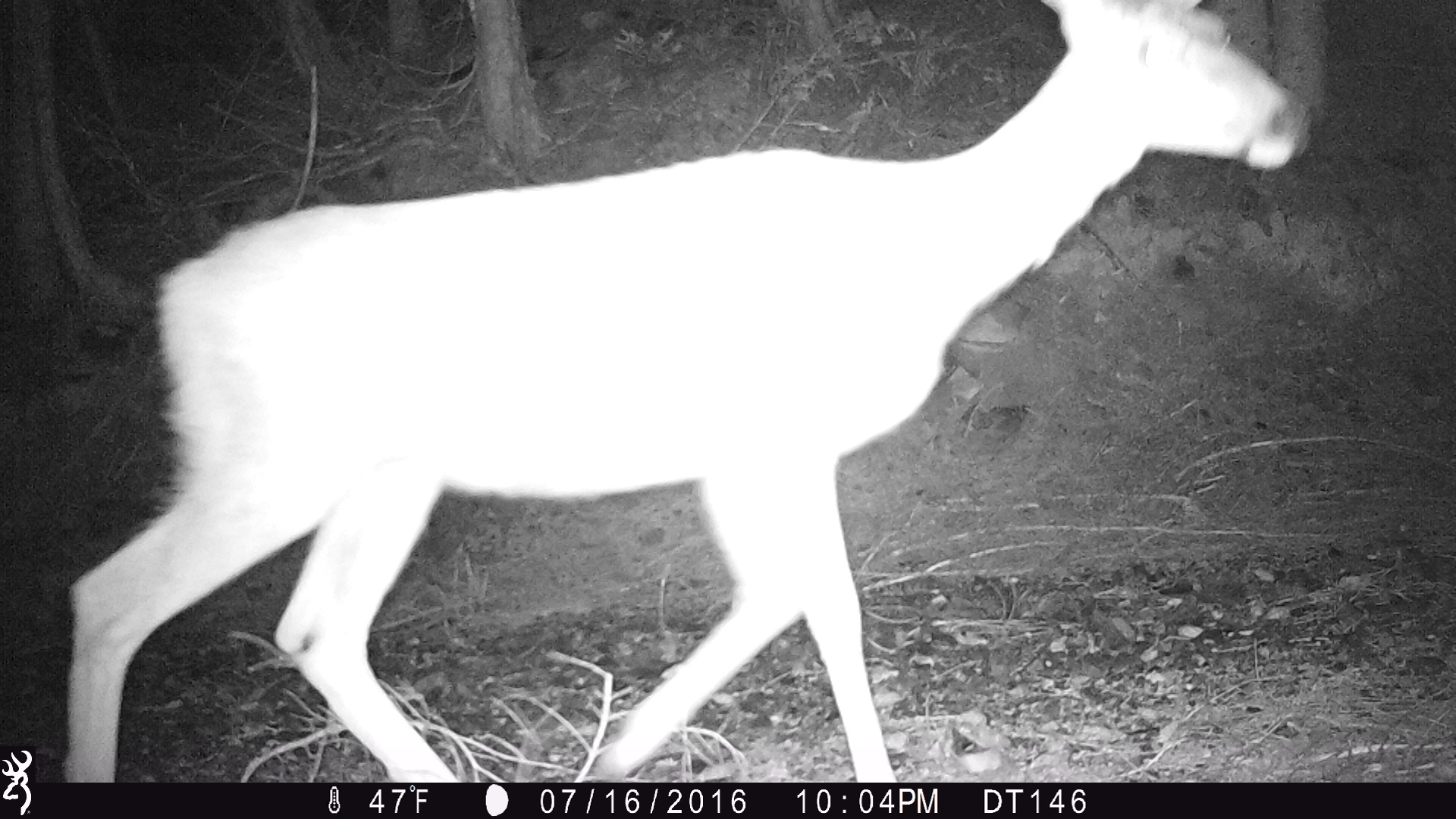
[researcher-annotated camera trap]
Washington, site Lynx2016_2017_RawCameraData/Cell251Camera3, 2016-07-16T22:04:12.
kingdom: Animalia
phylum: Chordata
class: Mammalia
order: Artiodactyla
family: Cervidae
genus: Odocoileus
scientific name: Odocoileus hemionus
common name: mule deer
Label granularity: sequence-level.